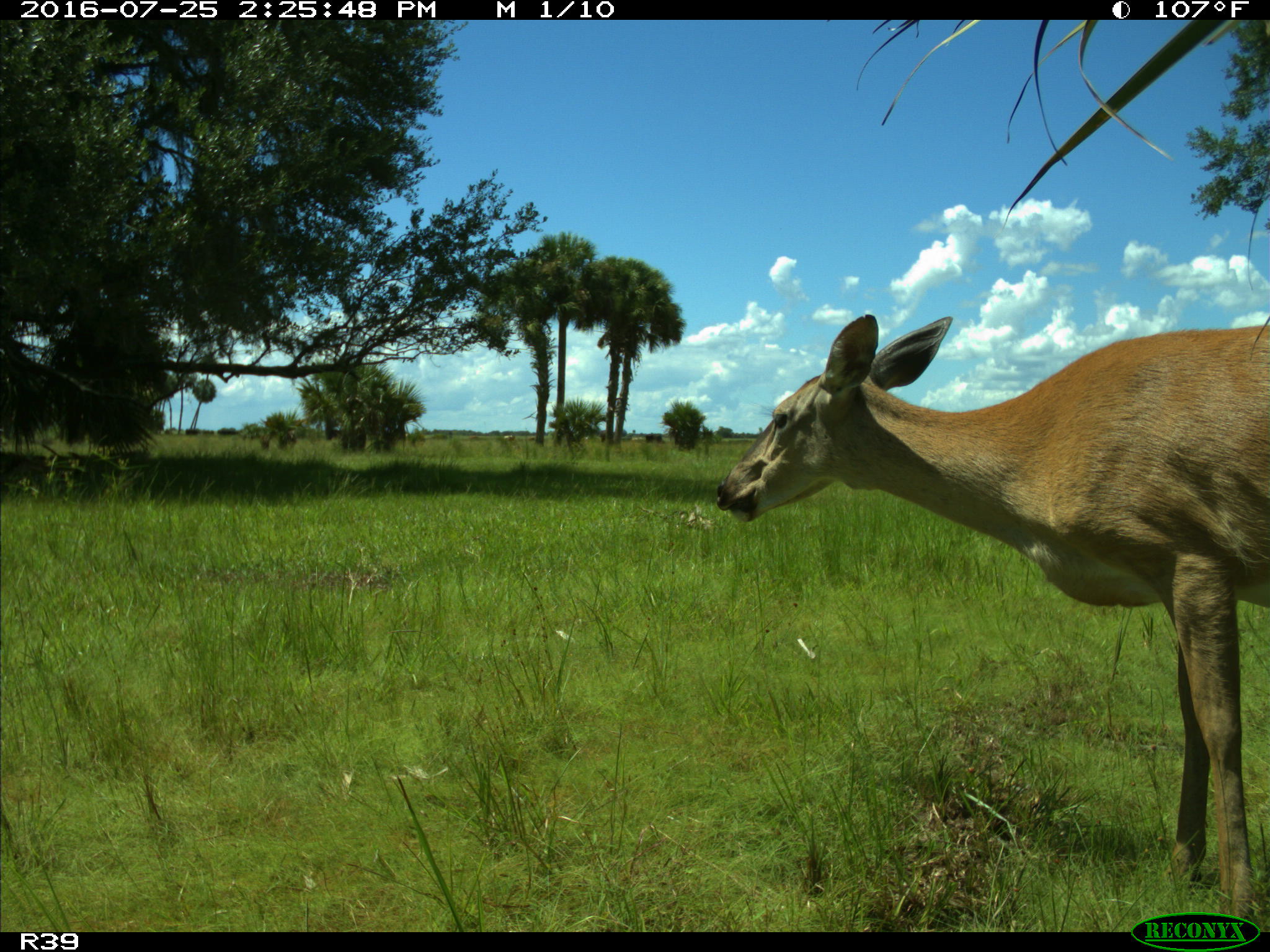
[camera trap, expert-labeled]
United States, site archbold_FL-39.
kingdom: Animalia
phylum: Chordata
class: Mammalia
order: Artiodactyla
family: Cervidae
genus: Odocoileus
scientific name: Odocoileus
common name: deer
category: unidentified deer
Unidentified deer (deer) (Odocoileus).